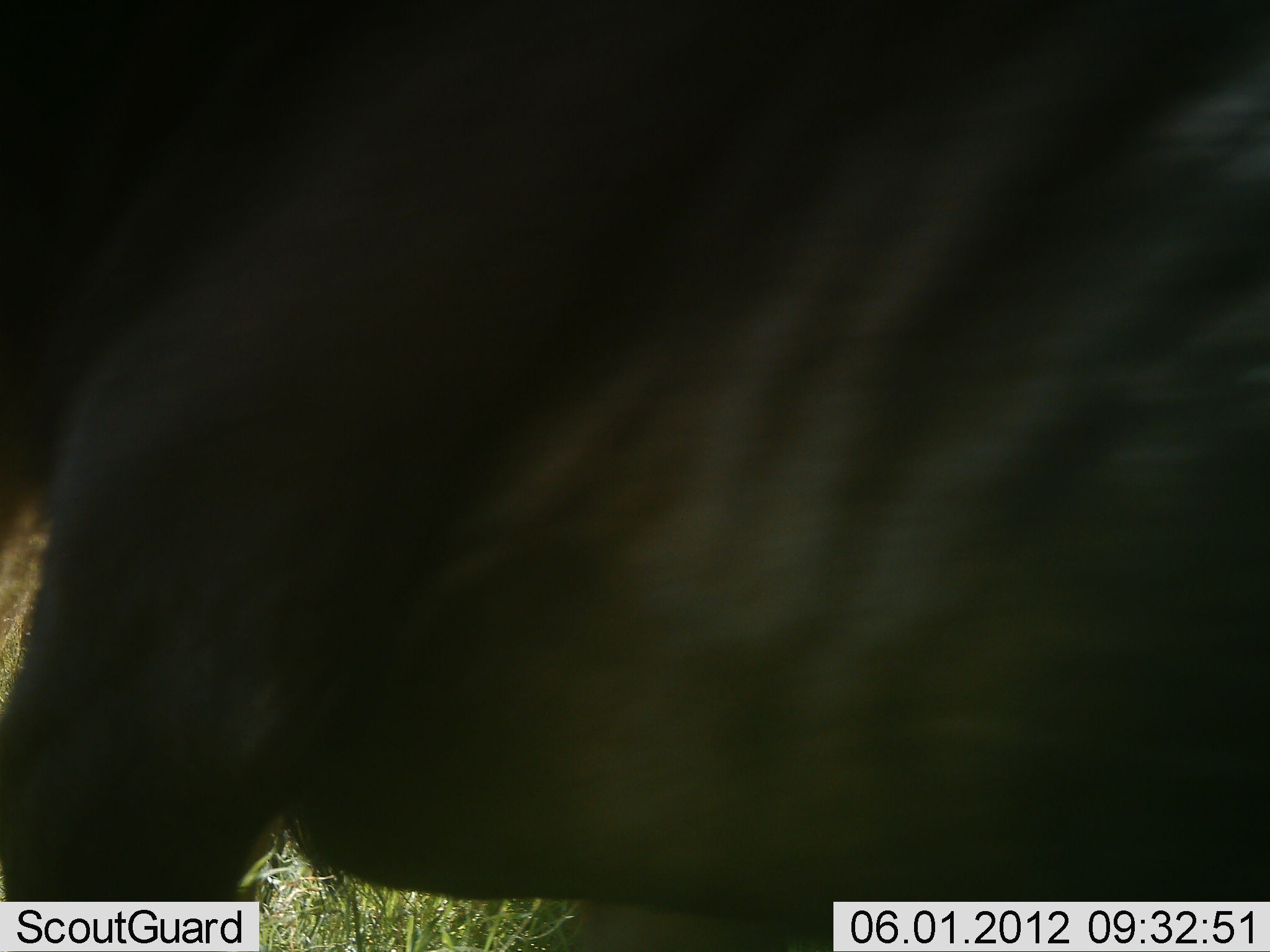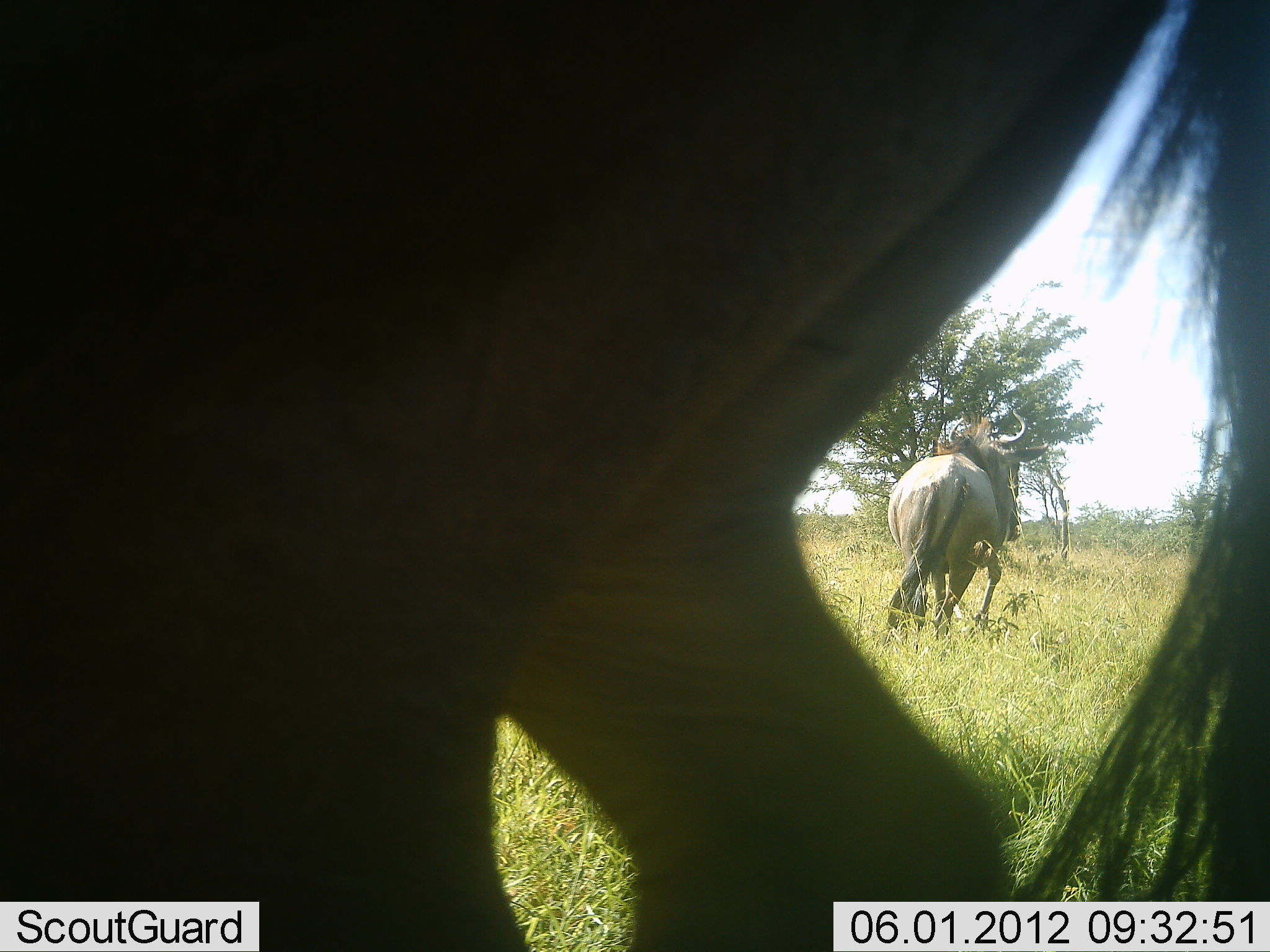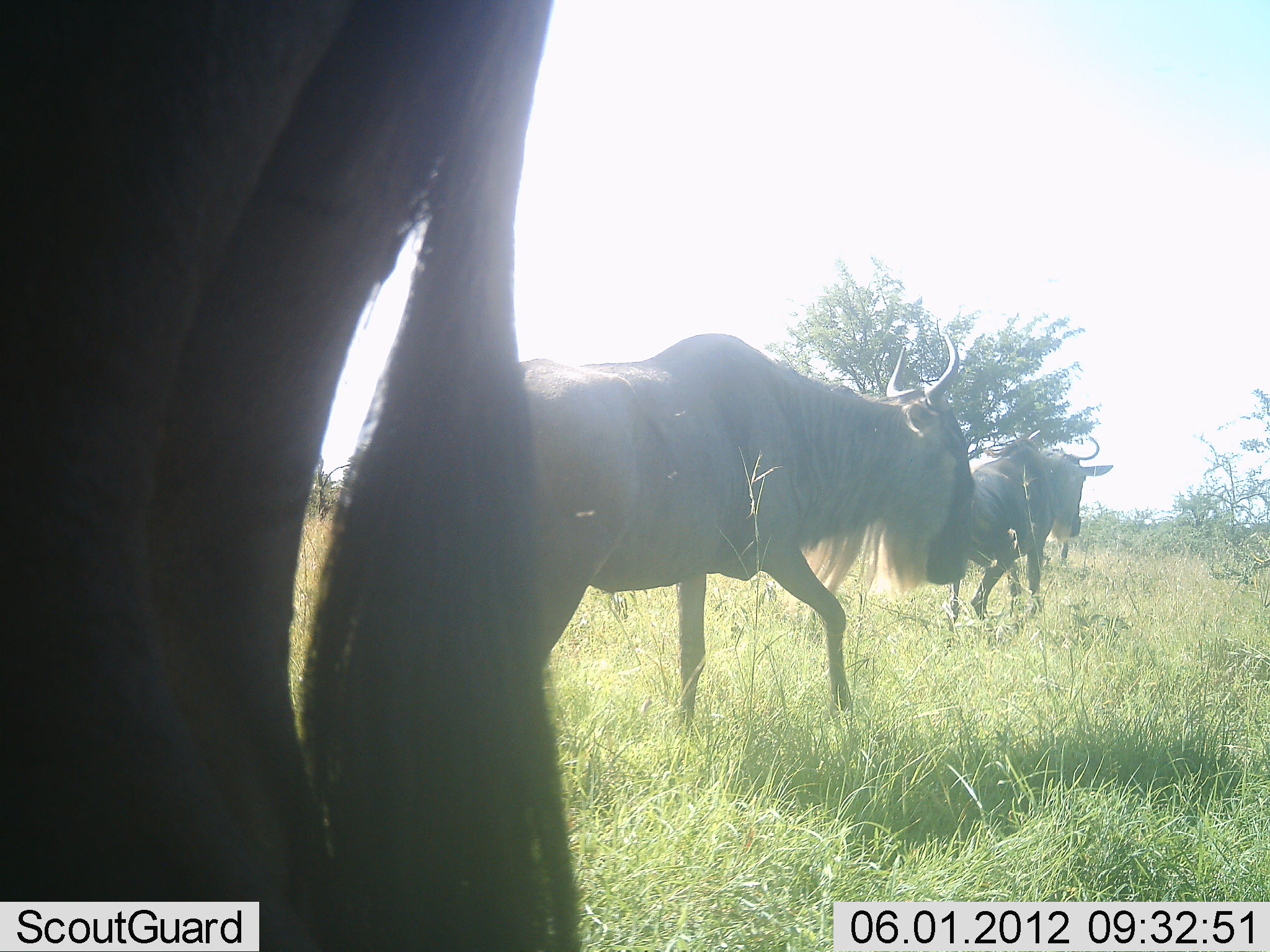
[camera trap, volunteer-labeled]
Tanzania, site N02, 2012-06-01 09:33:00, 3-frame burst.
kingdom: Animalia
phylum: Chordata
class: Mammalia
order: Artiodactyla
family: Bovidae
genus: Connochaetes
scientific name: Connochaetes taurinus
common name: blue wildebeest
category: wildebeest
Wildebeest (blue wildebeest) (Connochaetes taurinus), count 3. Behavior (volunteer vote fractions): standing 0%, resting 0%, moving 100%, interacting 0%. Young present (vote fraction): 0%. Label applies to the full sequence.